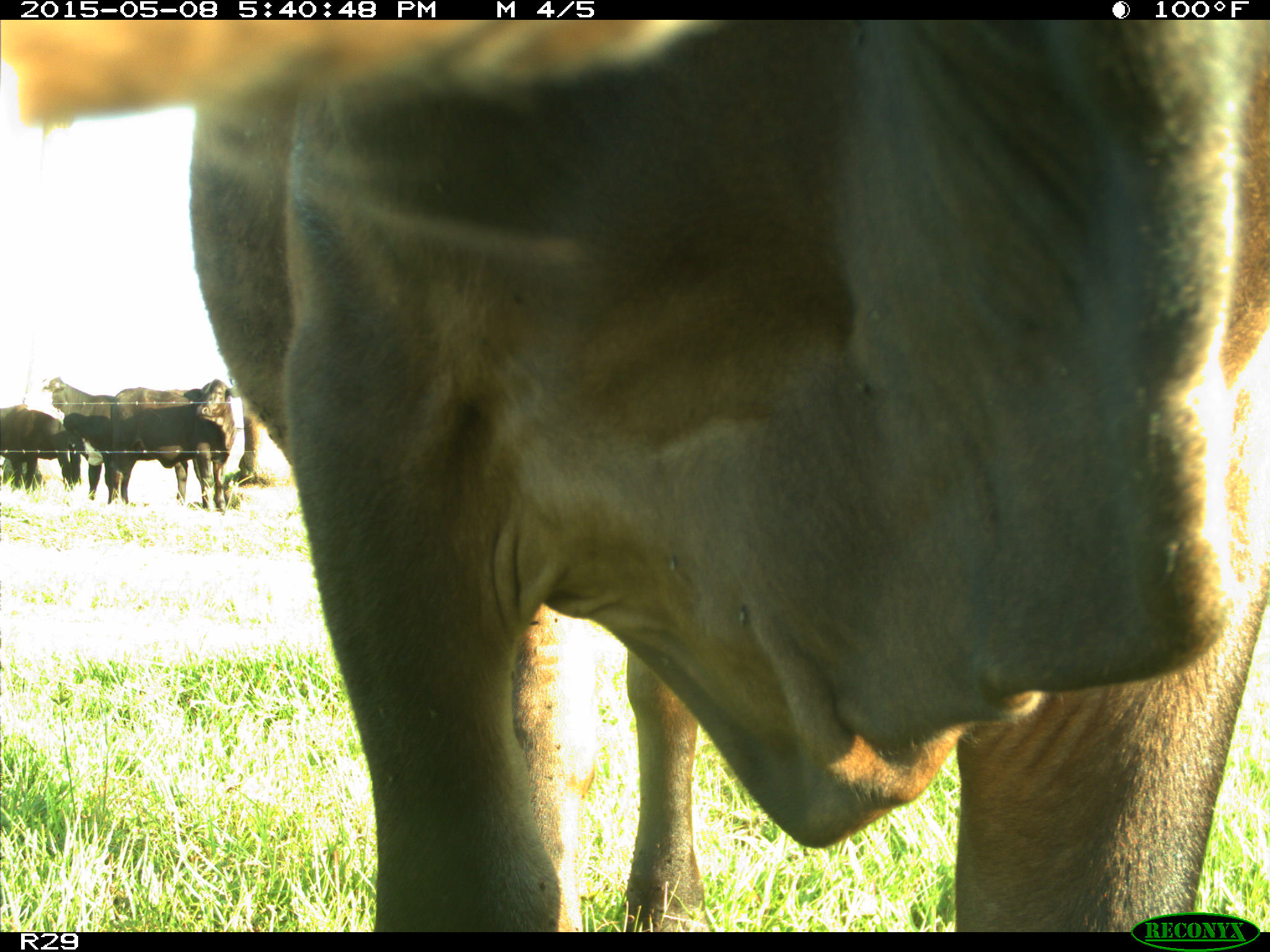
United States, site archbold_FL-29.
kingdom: Animalia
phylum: Chordata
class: Mammalia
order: Artiodactyla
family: Bovidae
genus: Bos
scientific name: Bos taurus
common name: domestic cow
Bos taurus (domestic cow).